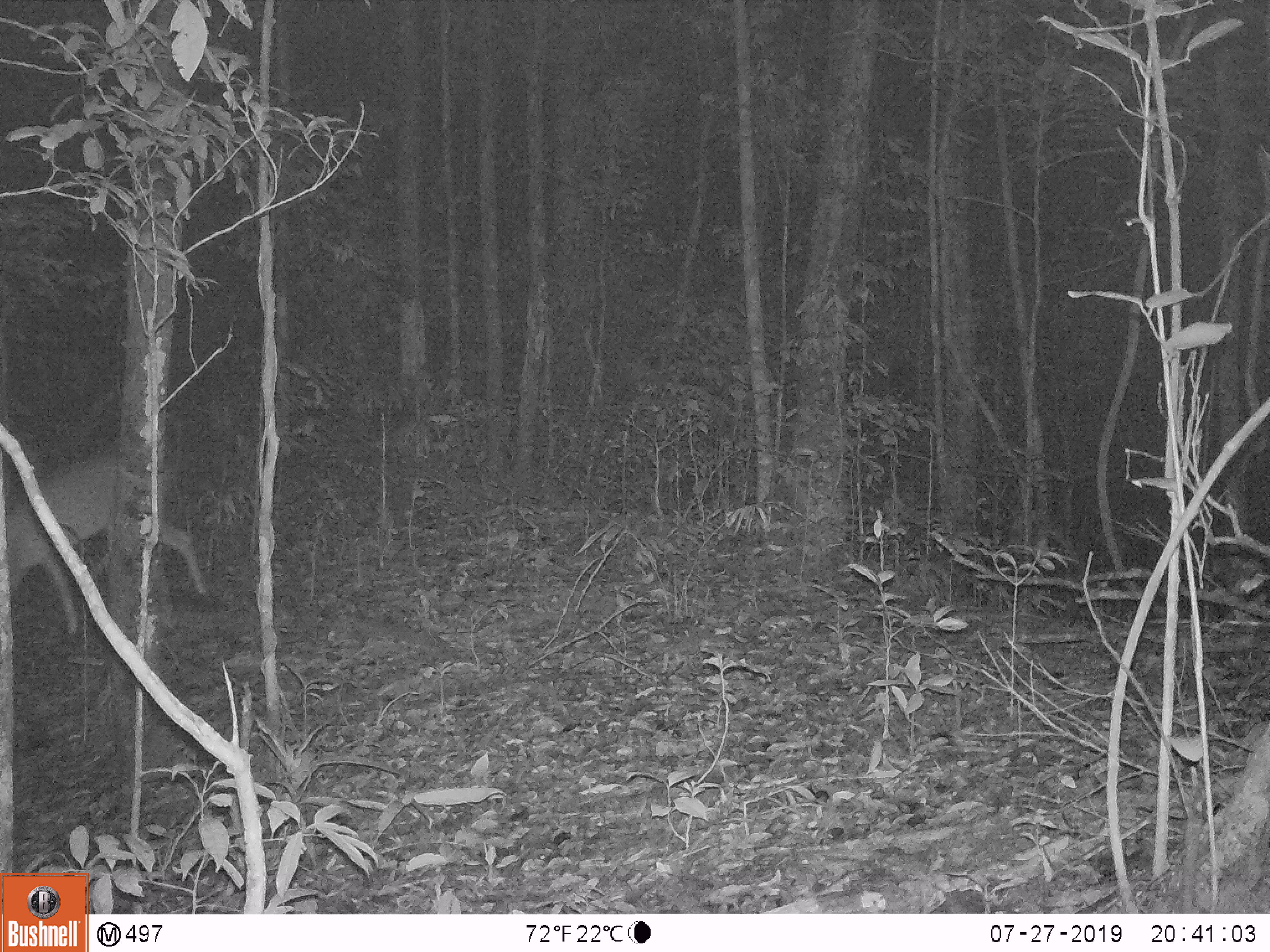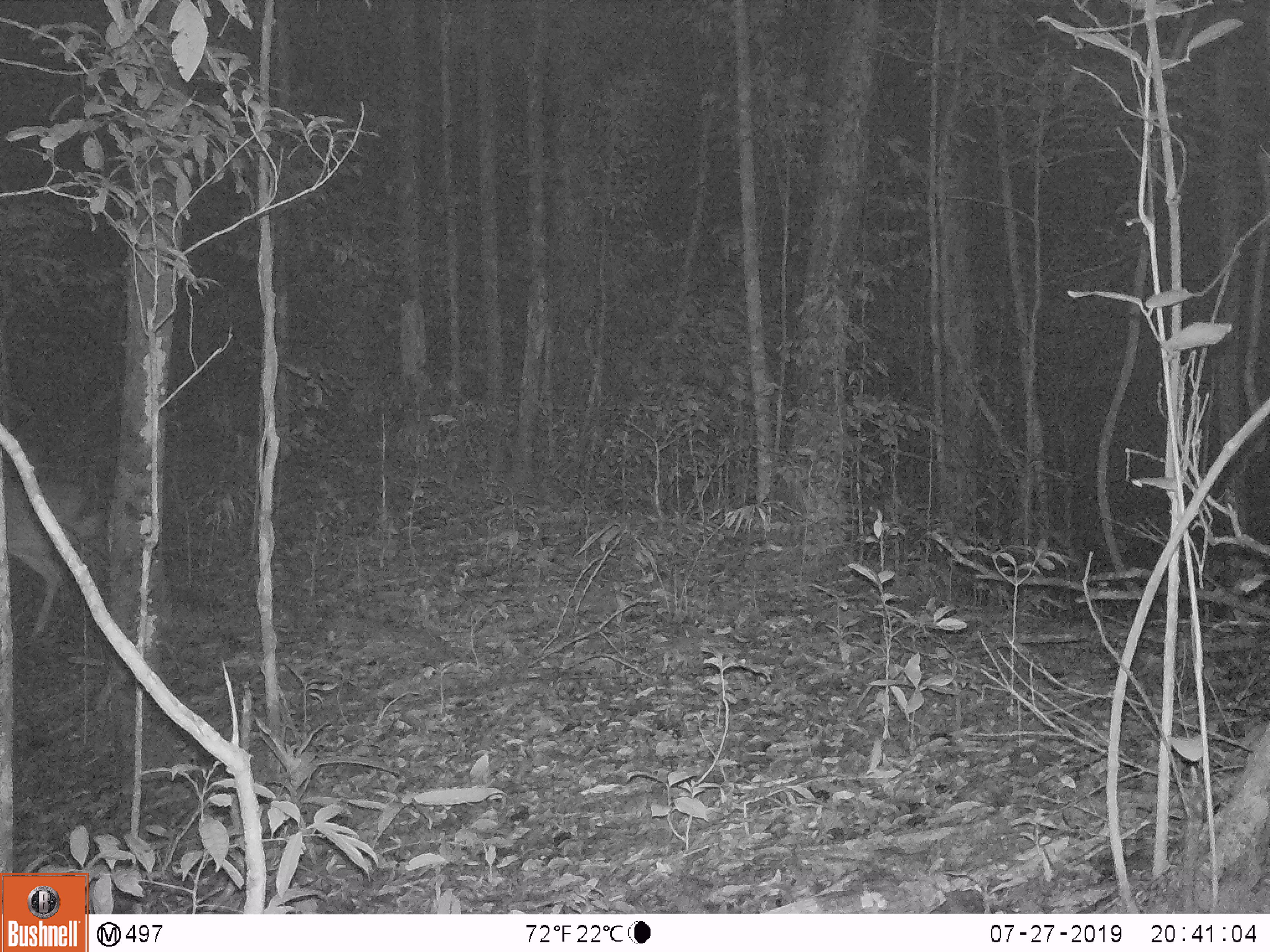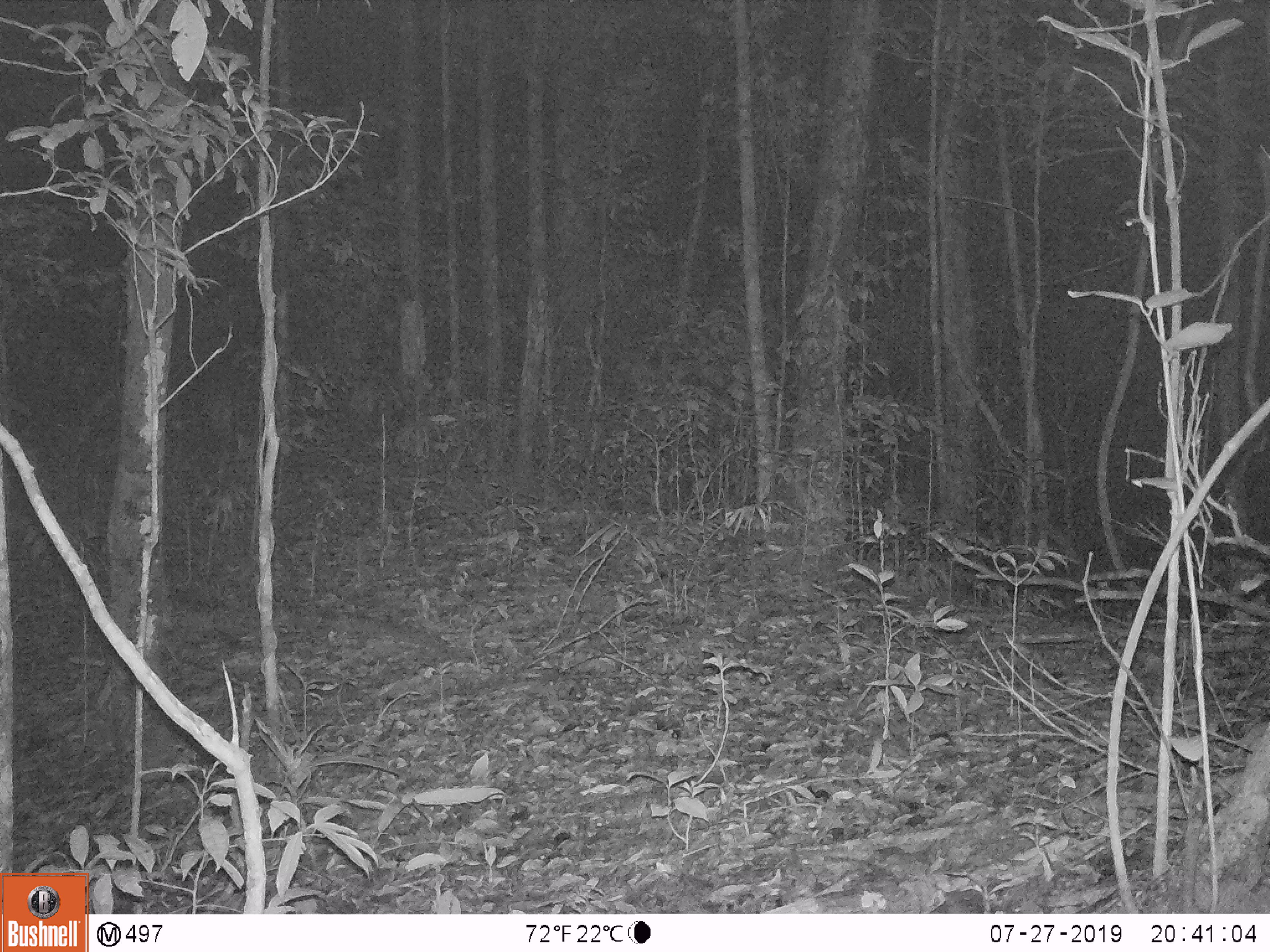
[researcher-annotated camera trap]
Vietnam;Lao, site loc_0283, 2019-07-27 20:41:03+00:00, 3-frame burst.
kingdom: Animalia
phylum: Chordata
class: Mammalia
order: Artiodactyla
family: Cervidae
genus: Muntiacus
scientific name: Muntiacus vuquangensis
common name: large-antlered muntjac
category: large antlered muntjac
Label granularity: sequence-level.